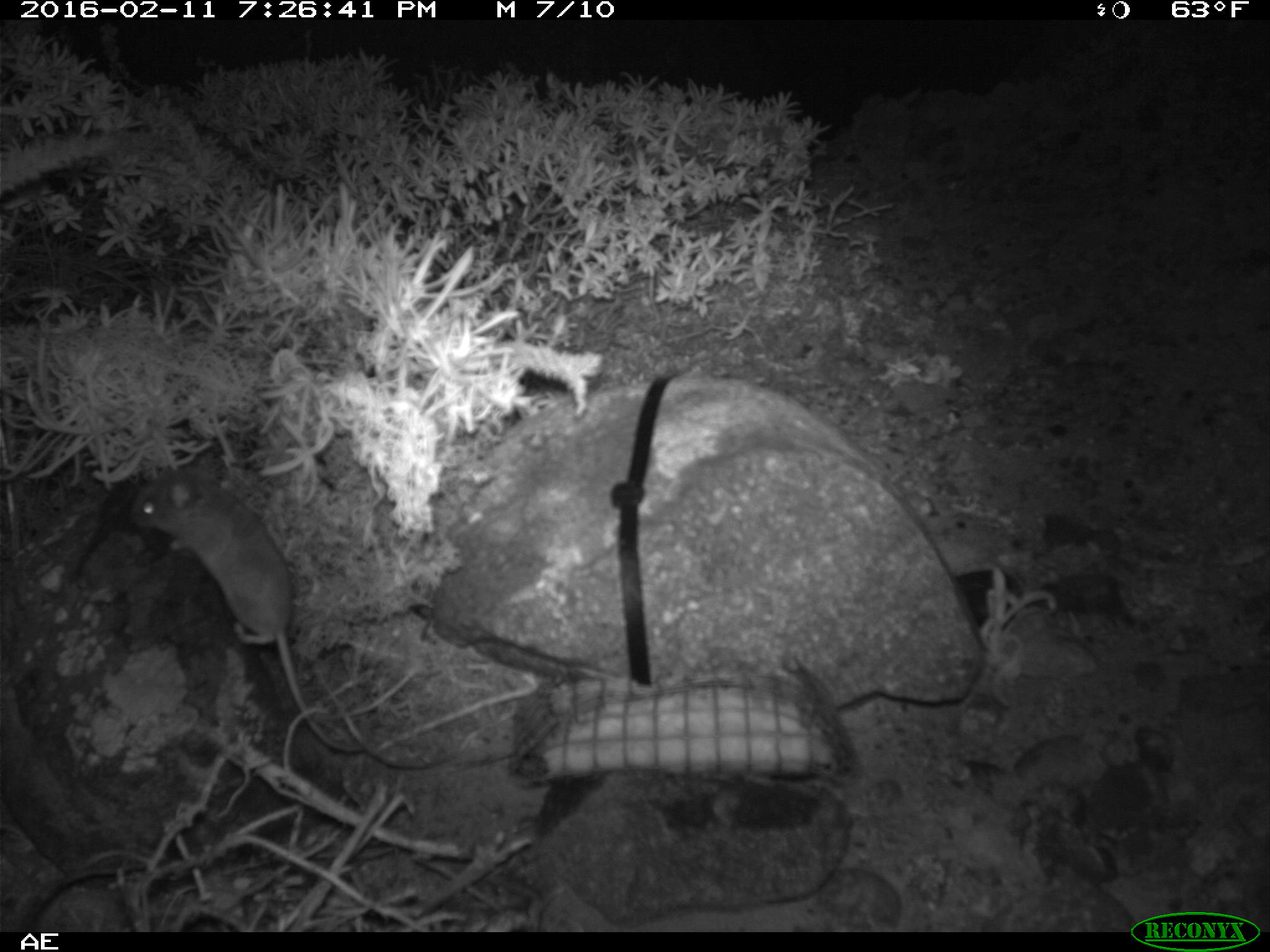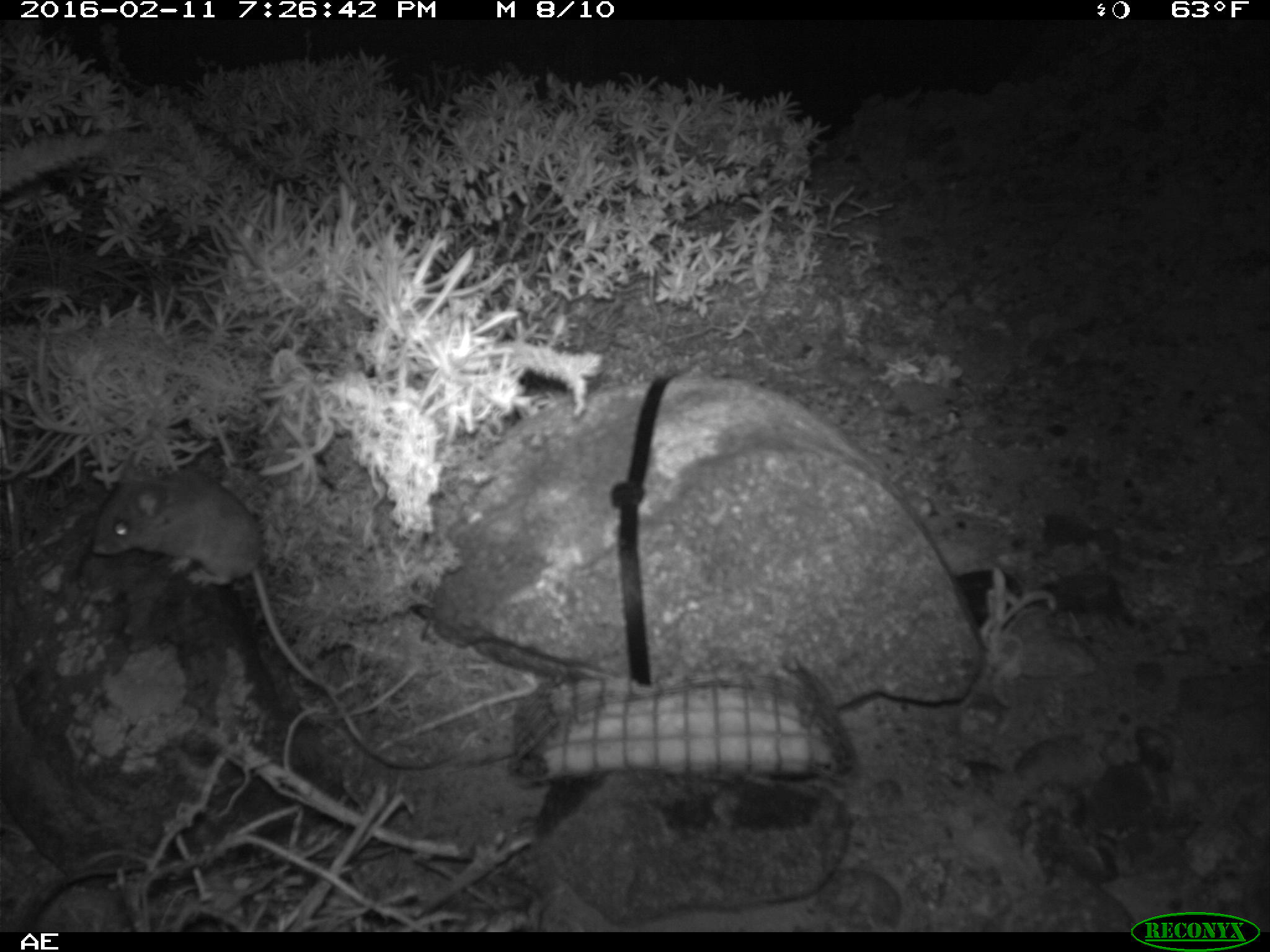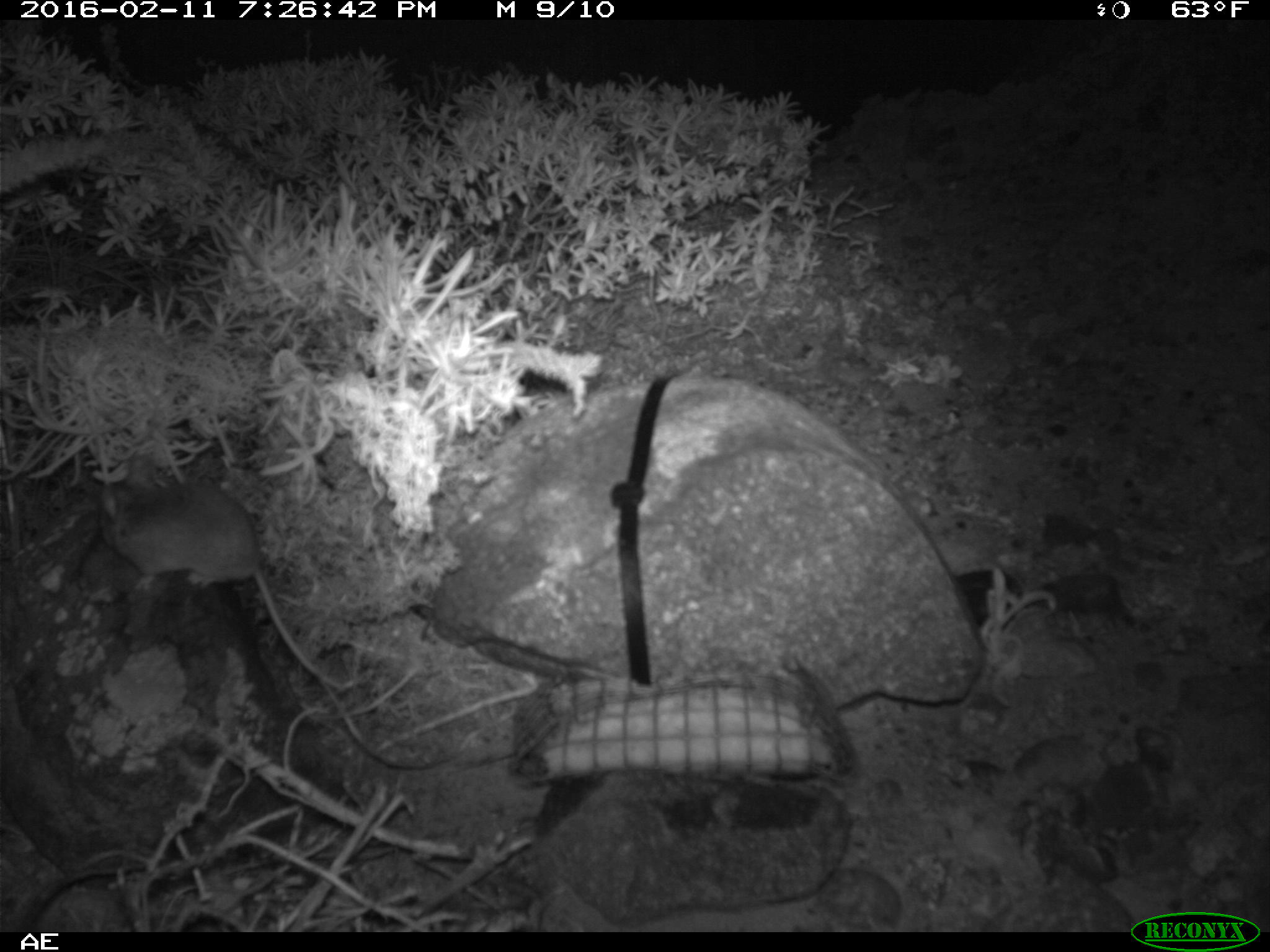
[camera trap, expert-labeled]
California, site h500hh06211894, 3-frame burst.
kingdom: Animalia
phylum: Chordata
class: Mammalia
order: Rodentia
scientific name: Rodentia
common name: rodent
Rodent (Rodentia).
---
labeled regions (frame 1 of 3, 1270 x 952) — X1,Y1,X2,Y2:
rodent: 128,451,366,752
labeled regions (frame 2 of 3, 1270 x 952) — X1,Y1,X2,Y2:
rodent: 91,462,328,692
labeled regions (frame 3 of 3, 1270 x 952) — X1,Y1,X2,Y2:
rodent: 98,452,344,691